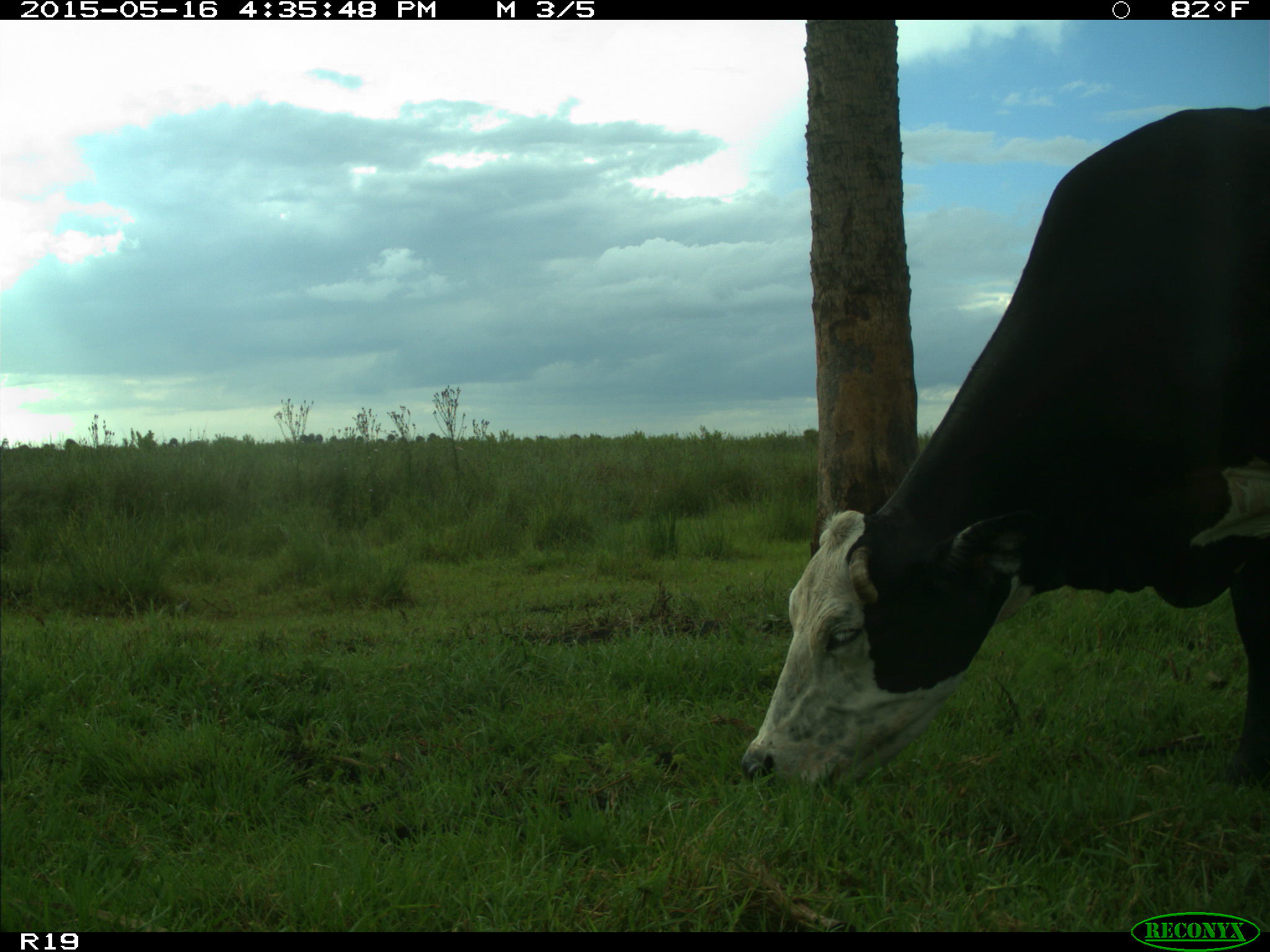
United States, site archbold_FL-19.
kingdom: Animalia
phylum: Chordata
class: Mammalia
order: Artiodactyla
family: Bovidae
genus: Bos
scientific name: Bos taurus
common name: domestic cow